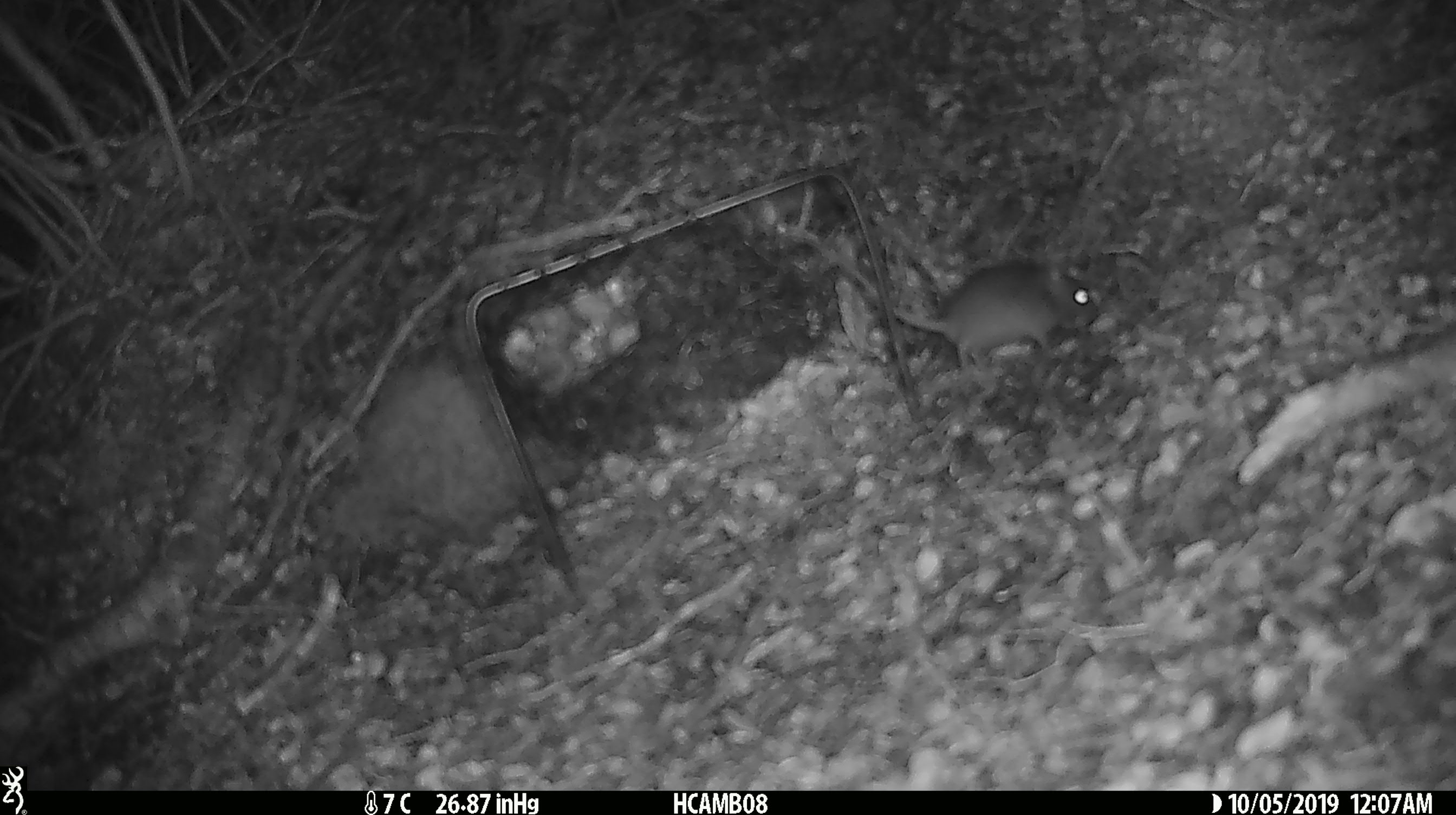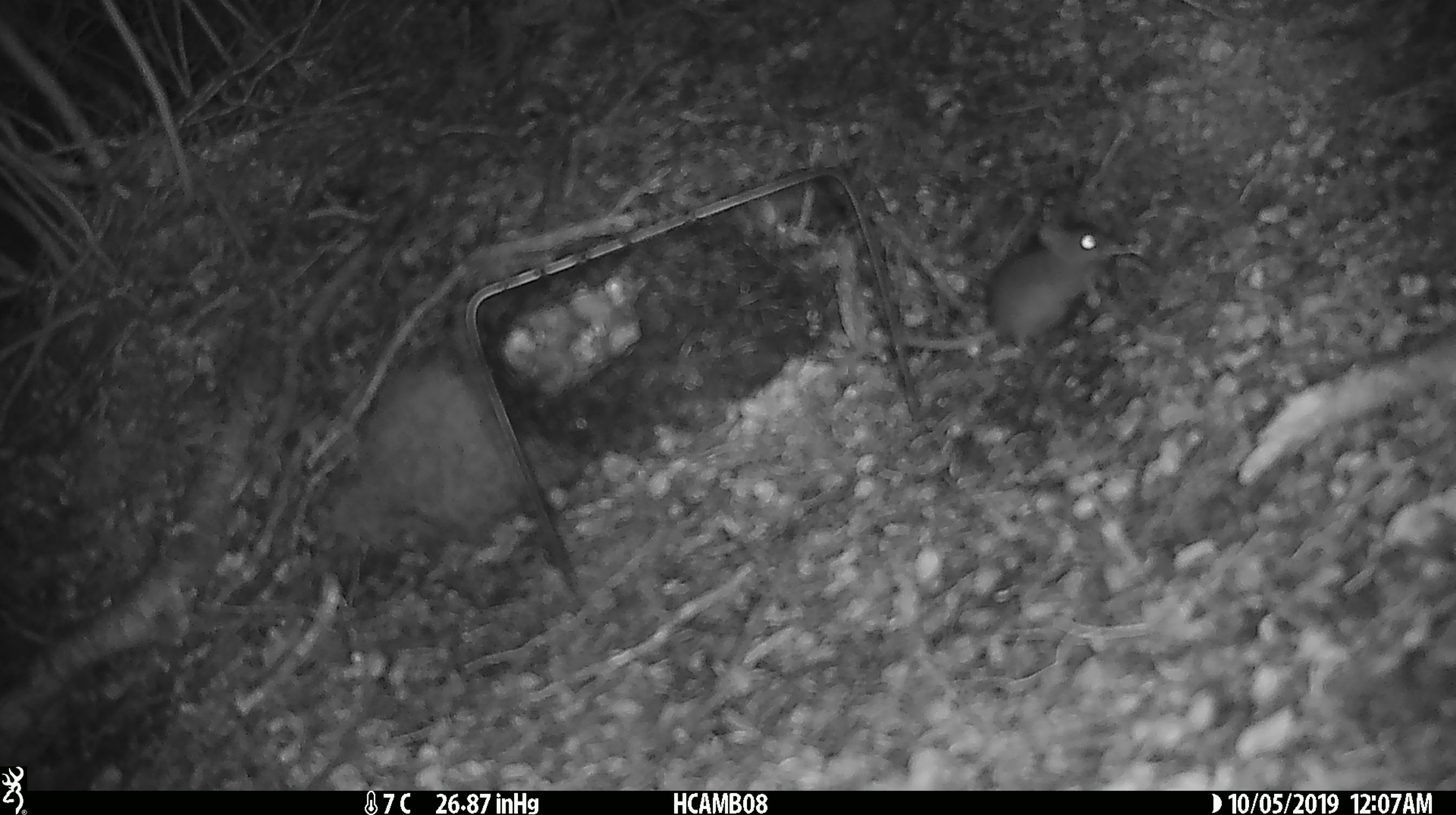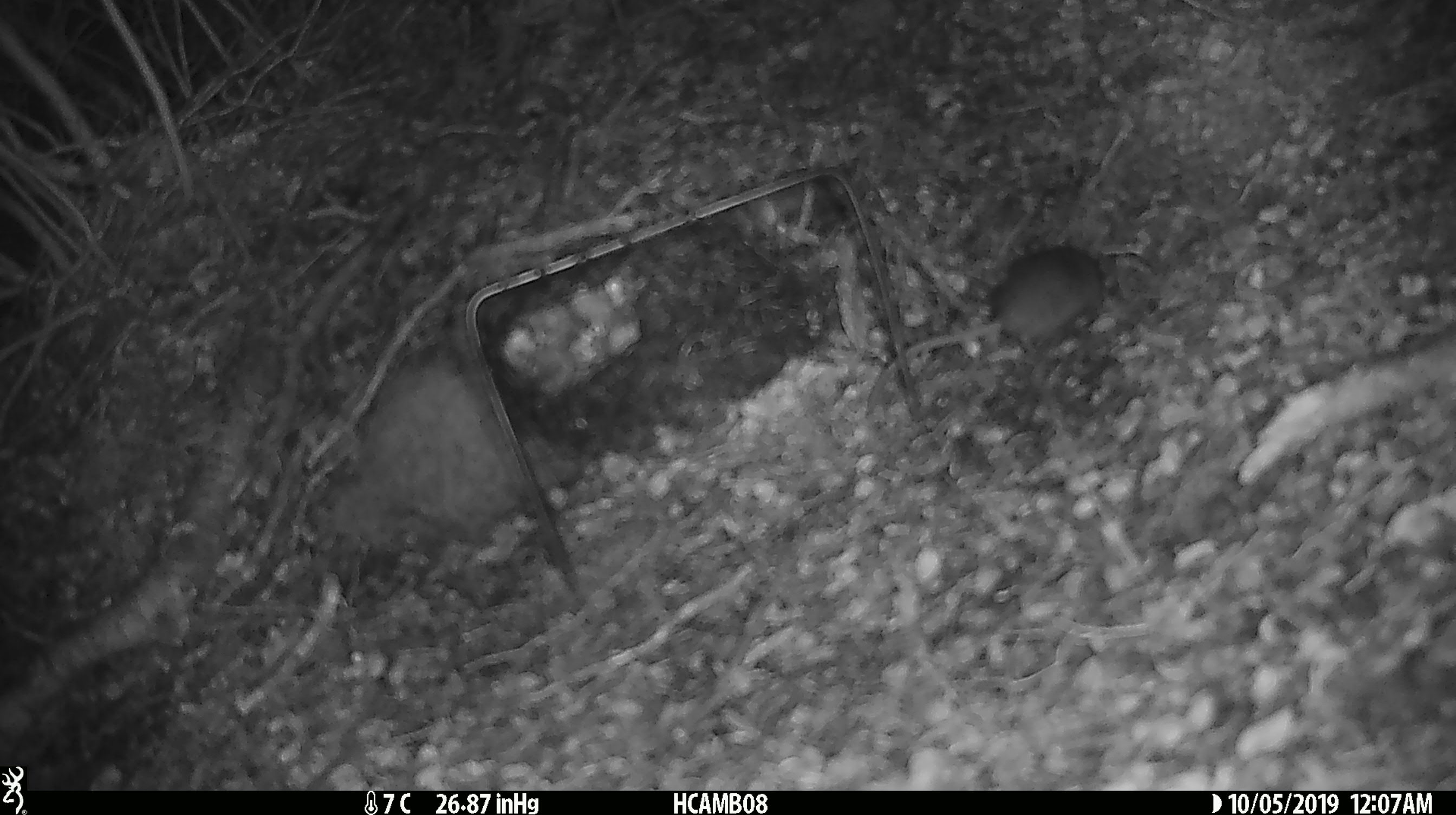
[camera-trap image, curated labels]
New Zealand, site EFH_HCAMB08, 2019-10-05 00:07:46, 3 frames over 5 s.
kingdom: Animalia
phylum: Chordata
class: Mammalia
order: Rodentia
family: Muridae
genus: Mus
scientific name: Mus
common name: mouse